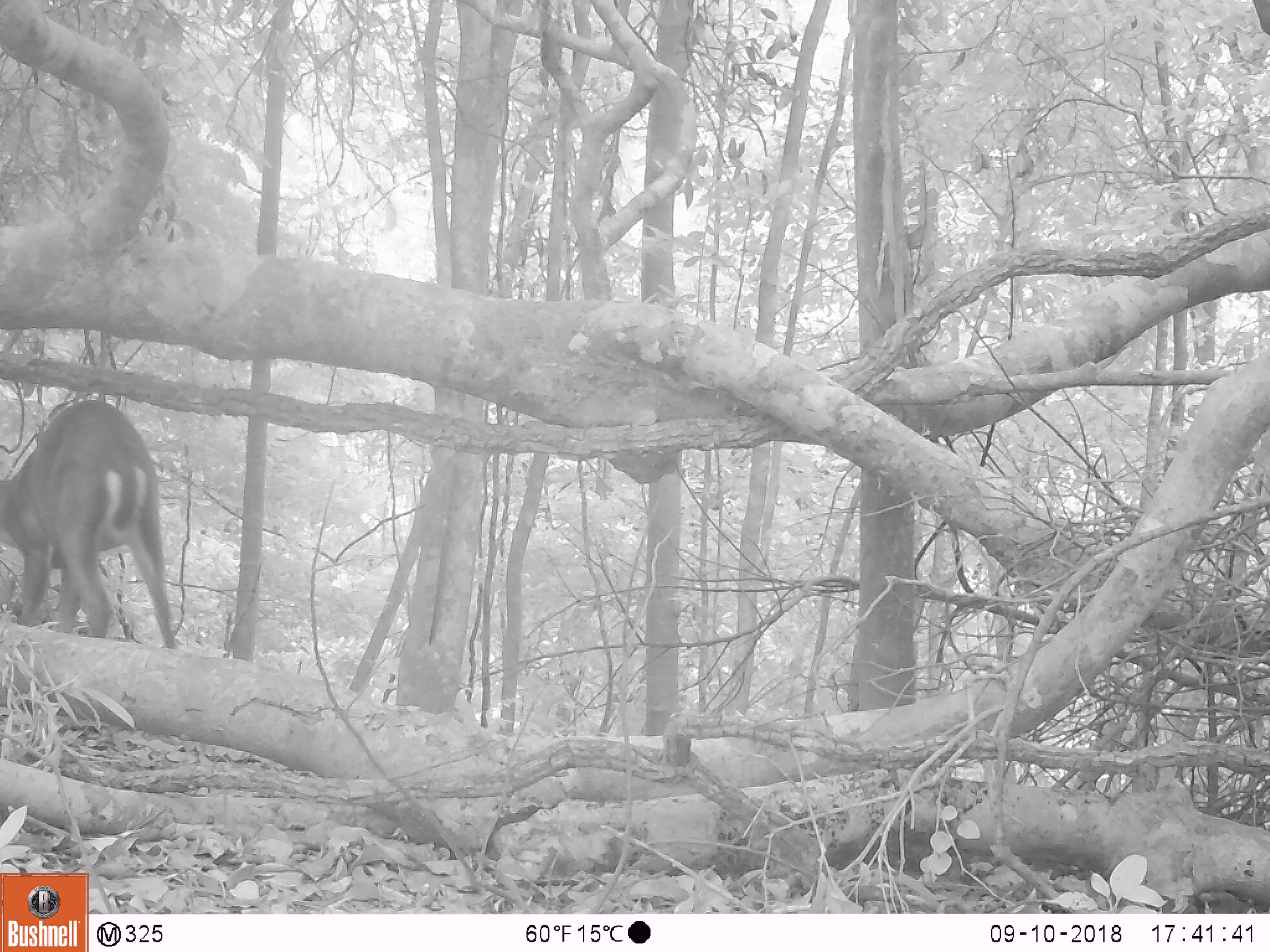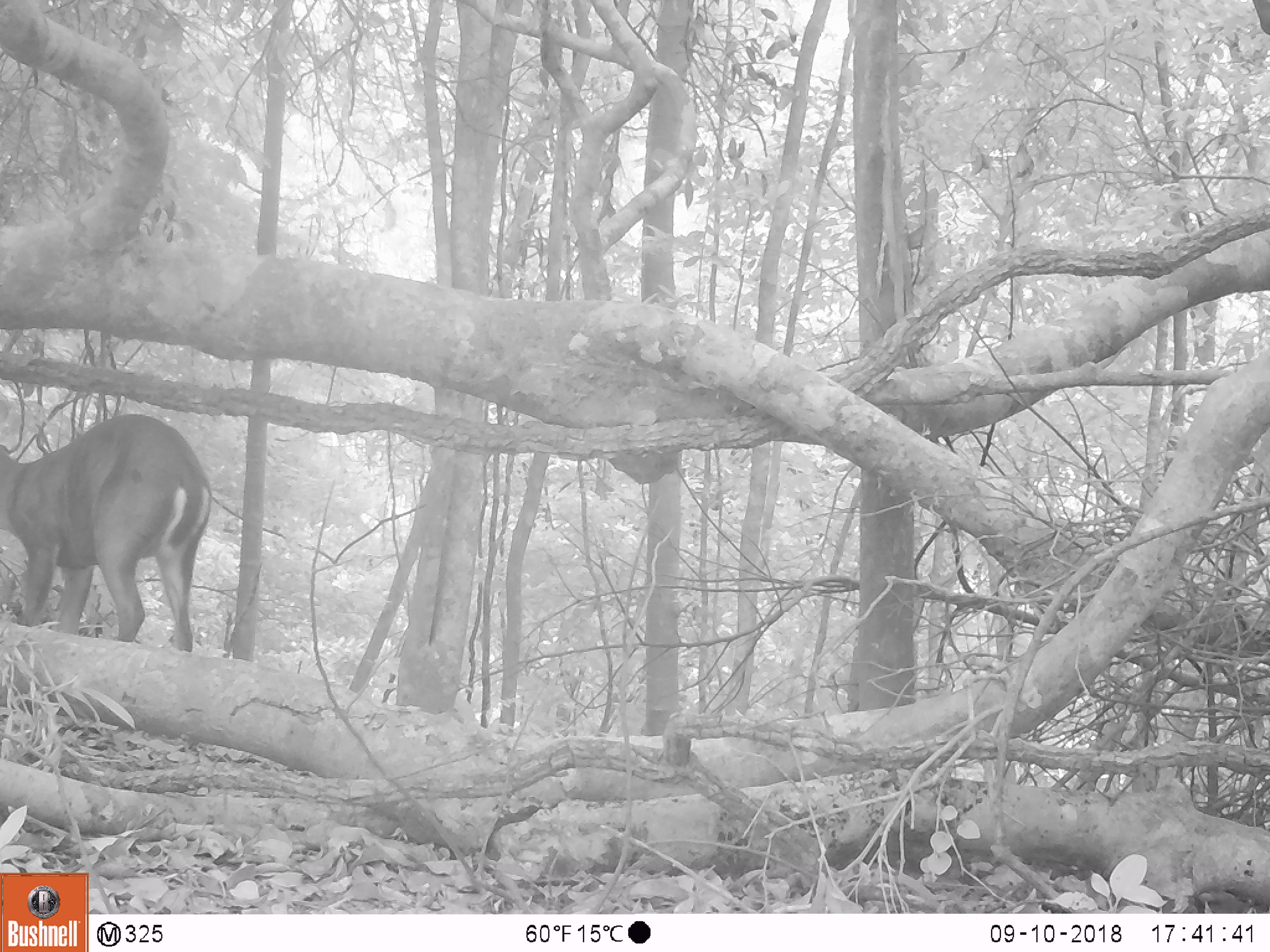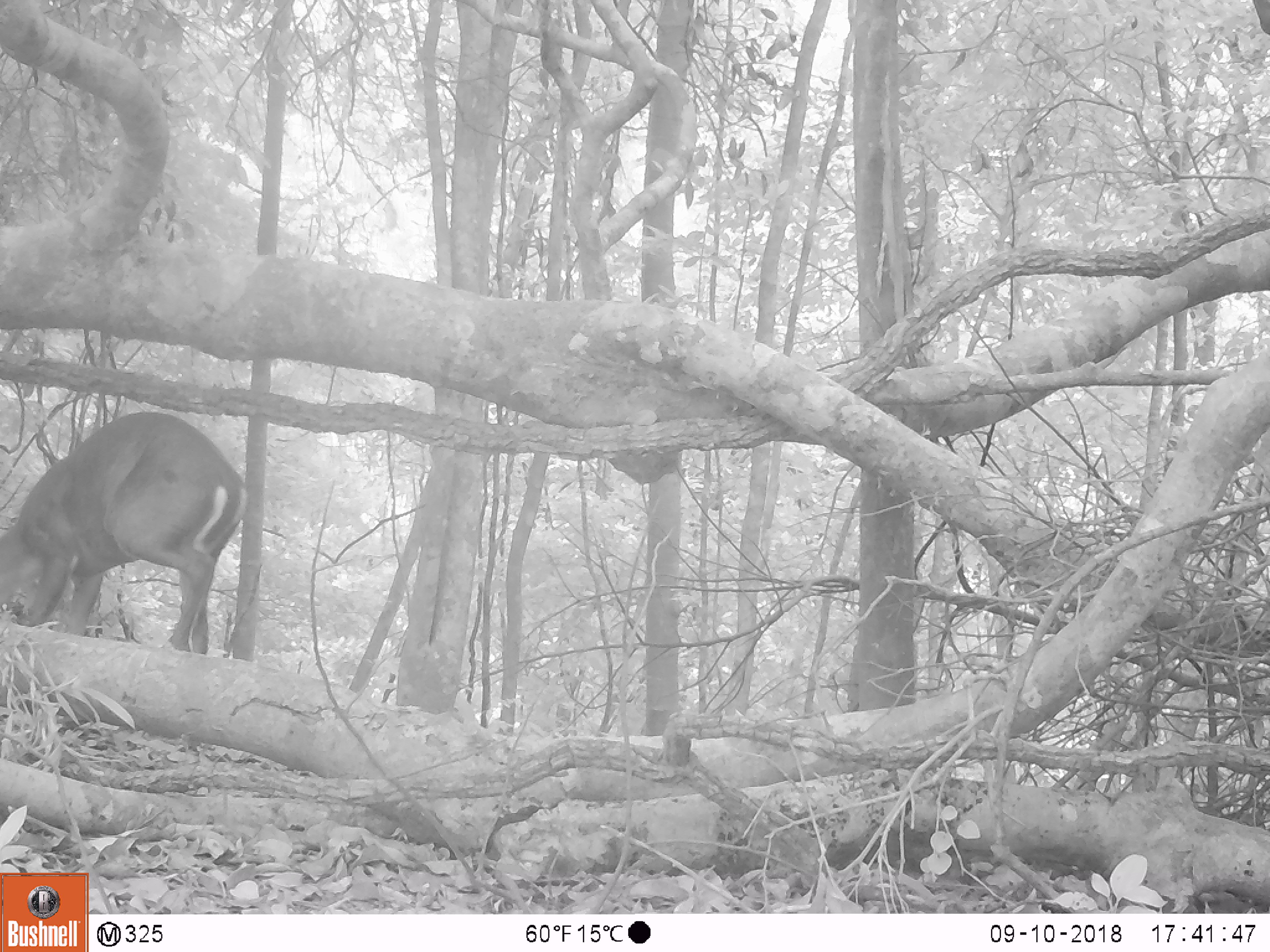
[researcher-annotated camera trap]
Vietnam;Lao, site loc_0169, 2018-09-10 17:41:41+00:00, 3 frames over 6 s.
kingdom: Animalia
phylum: Chordata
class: Mammalia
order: Artiodactyla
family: Cervidae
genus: Muntiacus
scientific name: Muntiacus rooseveltorum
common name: roosevelt's muntjac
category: roosevelts muntjac group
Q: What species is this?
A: Roosevelts muntjac group (roosevelt's muntjac) (Muntiacus rooseveltorum).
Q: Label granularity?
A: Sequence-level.